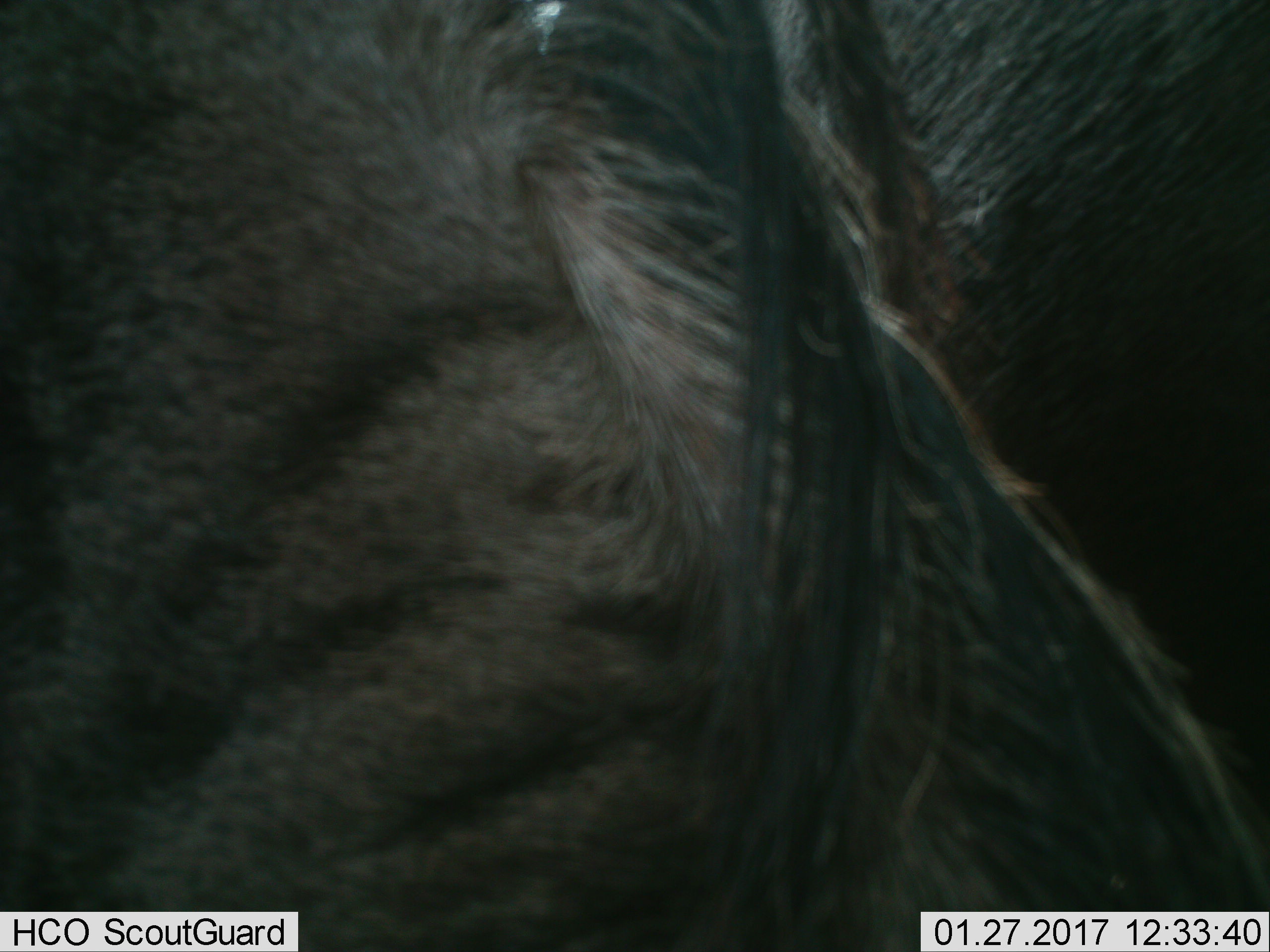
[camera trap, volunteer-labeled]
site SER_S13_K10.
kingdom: Animalia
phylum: Chordata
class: Mammalia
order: Artiodactyla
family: Bovidae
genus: Connochaetes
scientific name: Connochaetes taurinus taurinus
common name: blue wildebeest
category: wildebeestblue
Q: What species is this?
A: Wildebeestblue (blue wildebeest) (Connochaetes taurinus taurinus).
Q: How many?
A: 1.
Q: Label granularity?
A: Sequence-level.